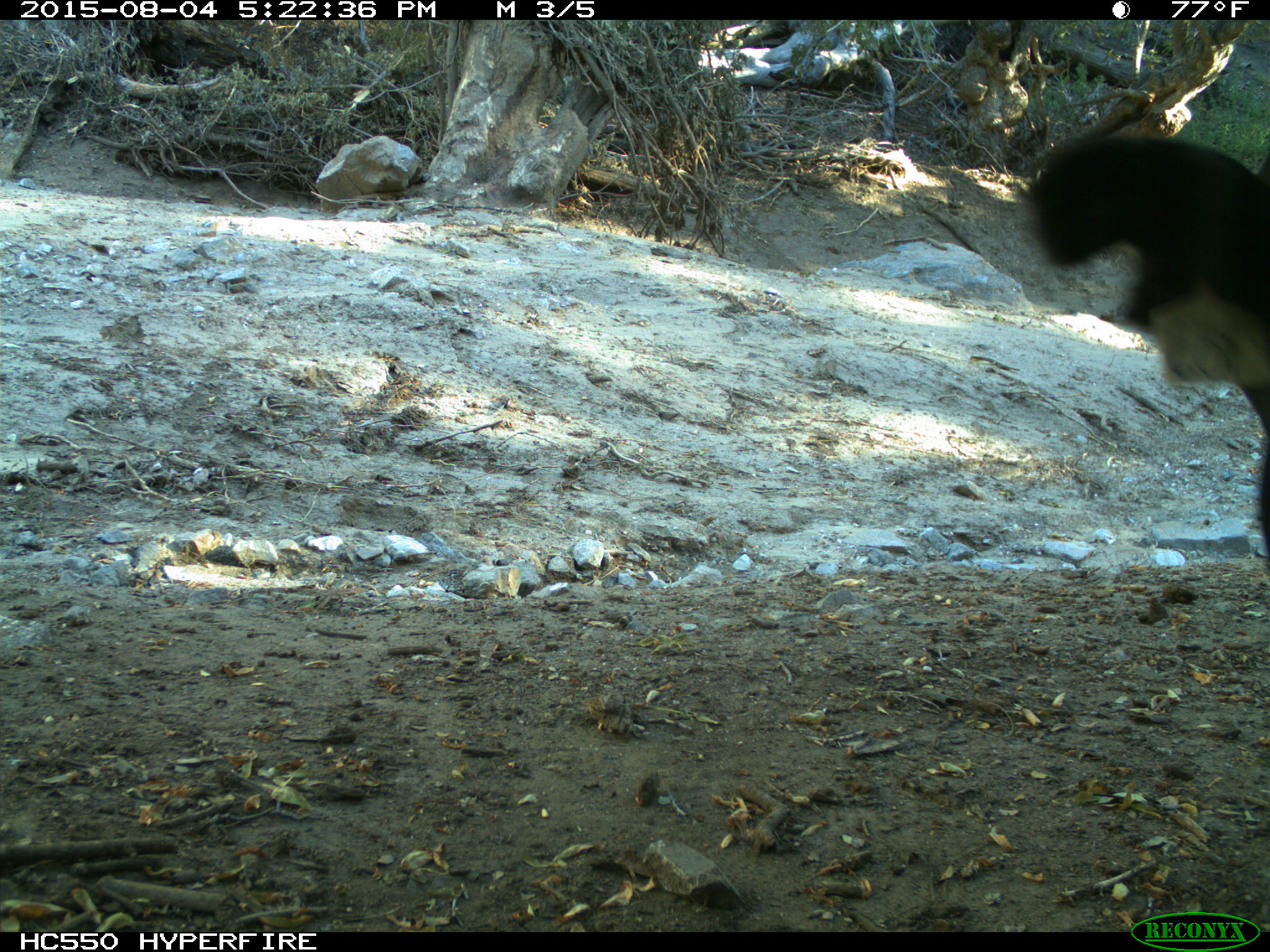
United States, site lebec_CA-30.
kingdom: Animalia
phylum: Chordata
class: Mammalia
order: Artiodactyla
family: Bovidae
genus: Bos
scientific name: Bos taurus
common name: domestic cow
Bos taurus (domestic cow).